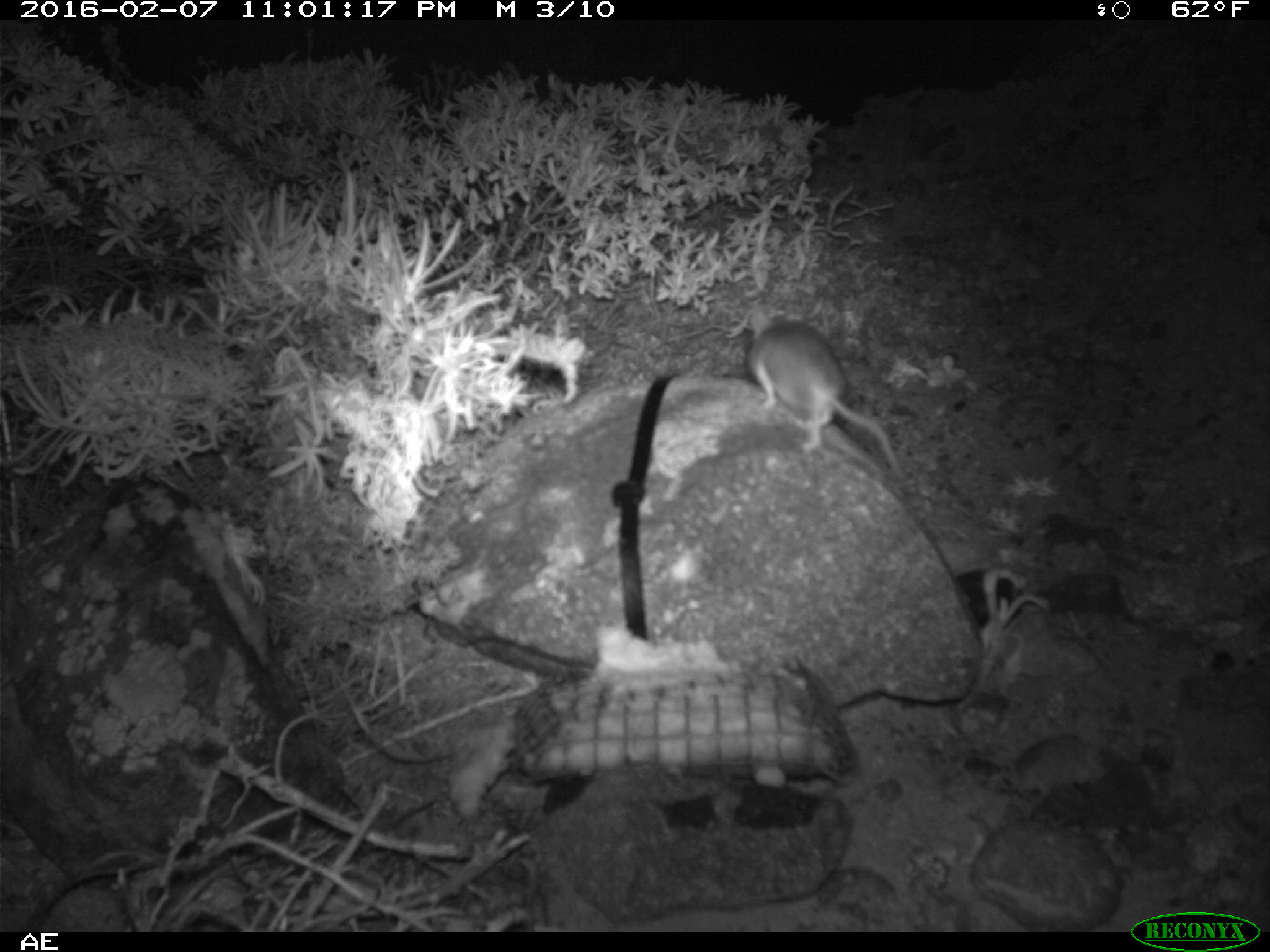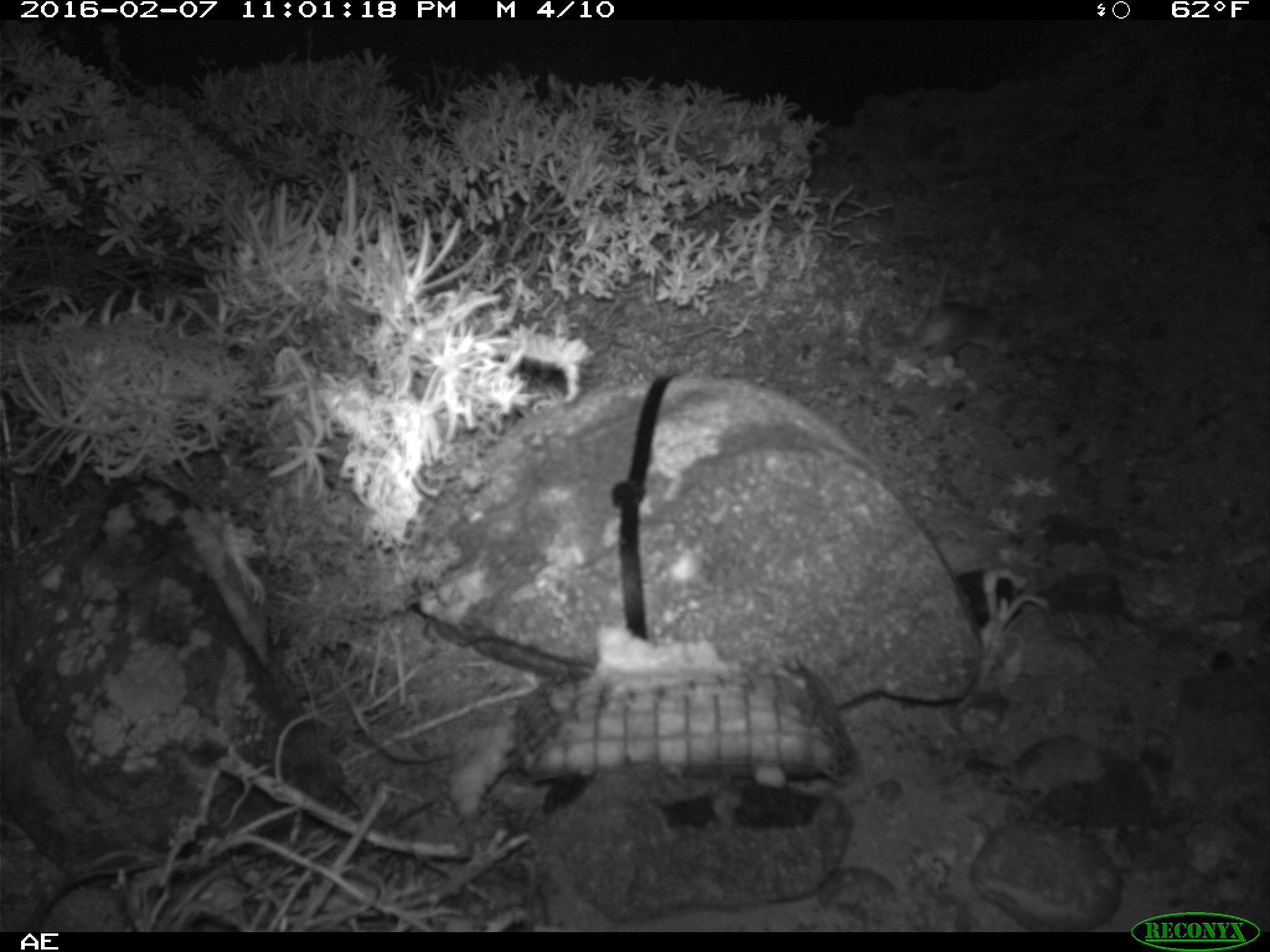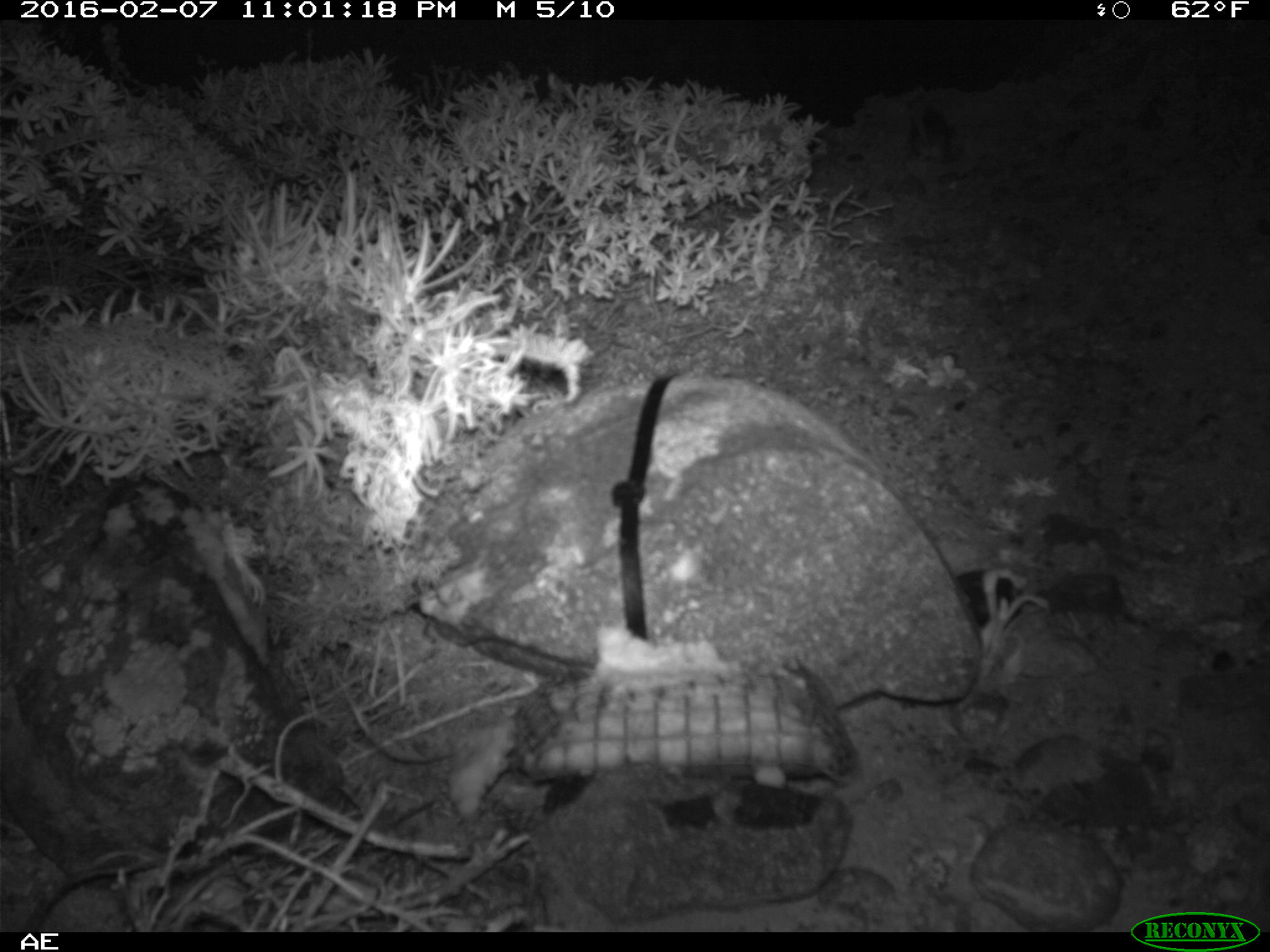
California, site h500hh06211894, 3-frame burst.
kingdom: Animalia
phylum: Chordata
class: Mammalia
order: Rodentia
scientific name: Rodentia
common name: rodent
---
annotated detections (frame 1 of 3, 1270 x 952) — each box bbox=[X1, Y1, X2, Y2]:
rodent: bbox=[748, 304, 904, 479]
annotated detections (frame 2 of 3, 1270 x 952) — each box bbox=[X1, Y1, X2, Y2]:
rodent: bbox=[907, 294, 1013, 363]